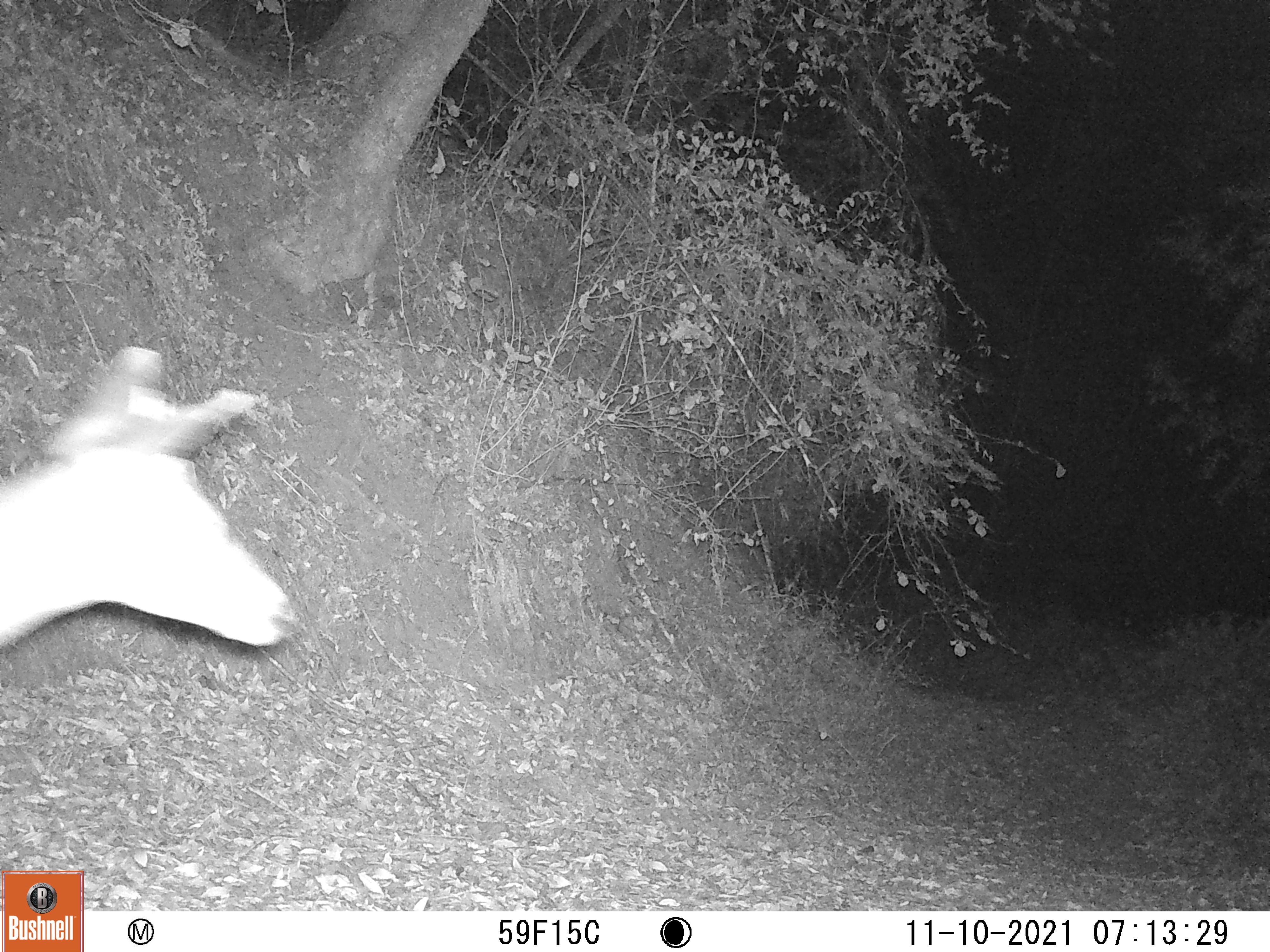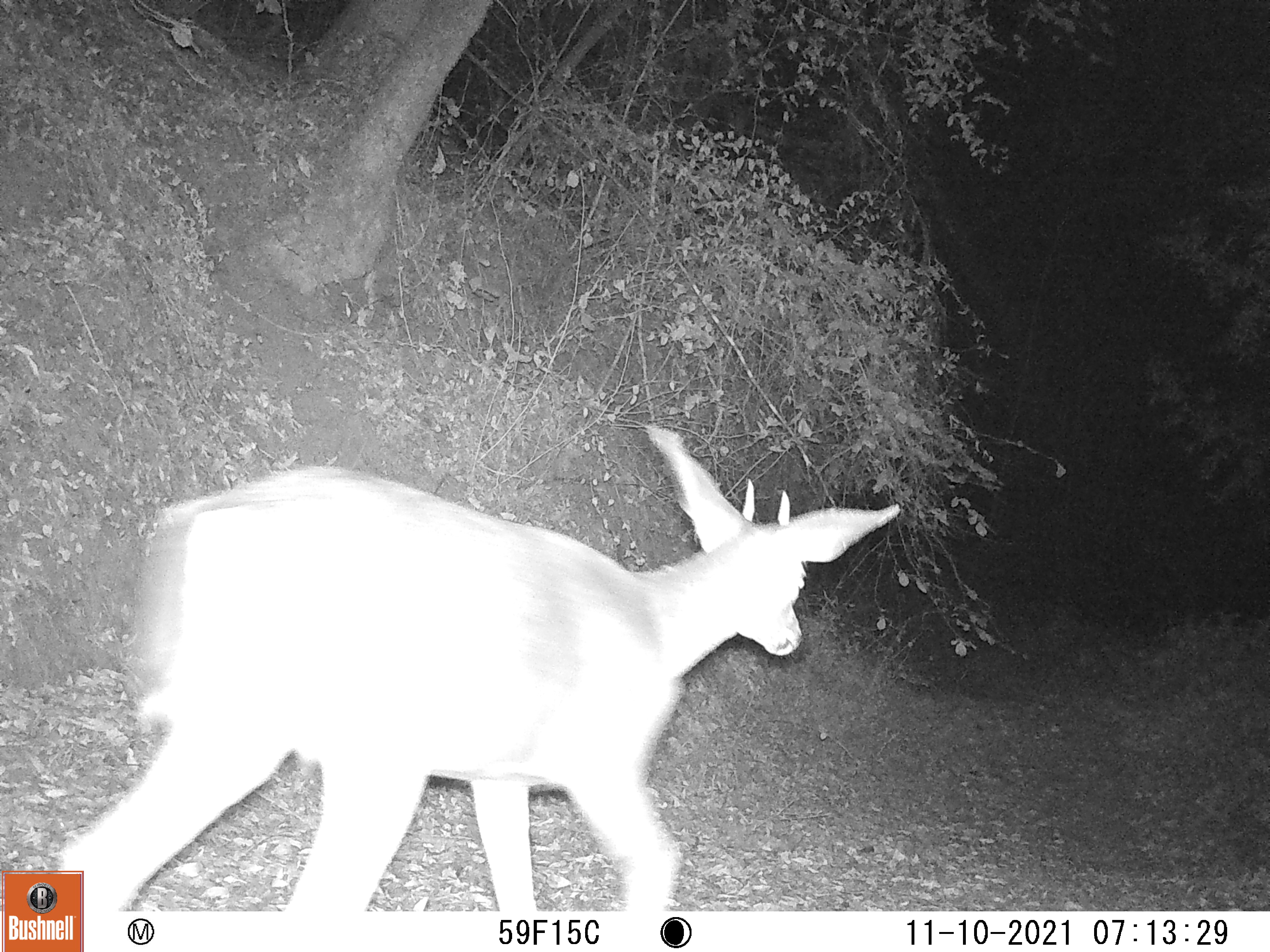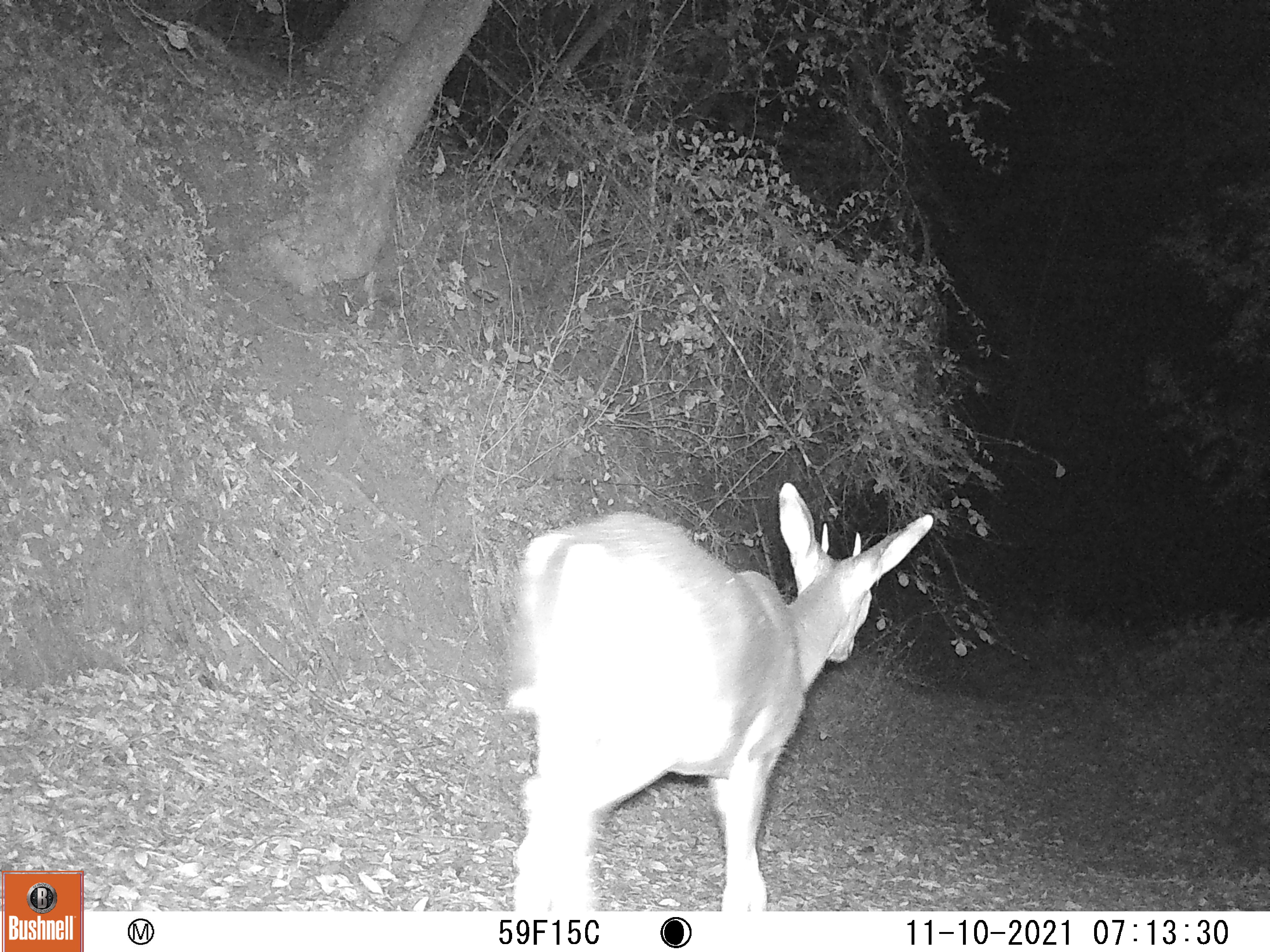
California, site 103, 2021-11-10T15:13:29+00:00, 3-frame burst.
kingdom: Animalia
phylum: Chordata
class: Mammalia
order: Artiodactyla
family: Cervidae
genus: Odocoileus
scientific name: Odocoileus hemionus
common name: mule deer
Mule deer (Odocoileus hemionus).